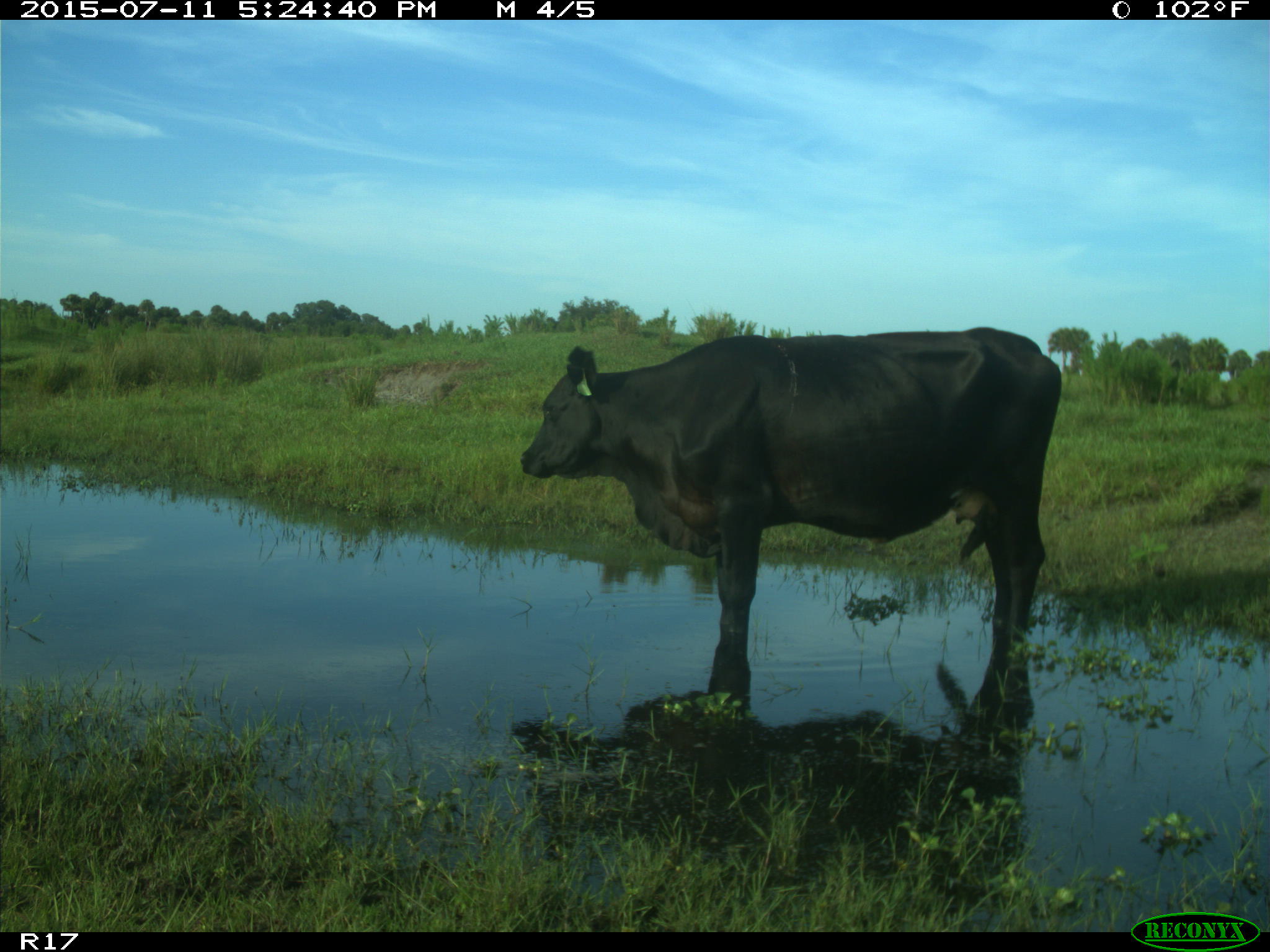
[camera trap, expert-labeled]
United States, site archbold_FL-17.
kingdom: Animalia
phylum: Chordata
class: Mammalia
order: Artiodactyla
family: Bovidae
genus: Bos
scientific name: Bos taurus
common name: domestic cow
Bos taurus (domestic cow).